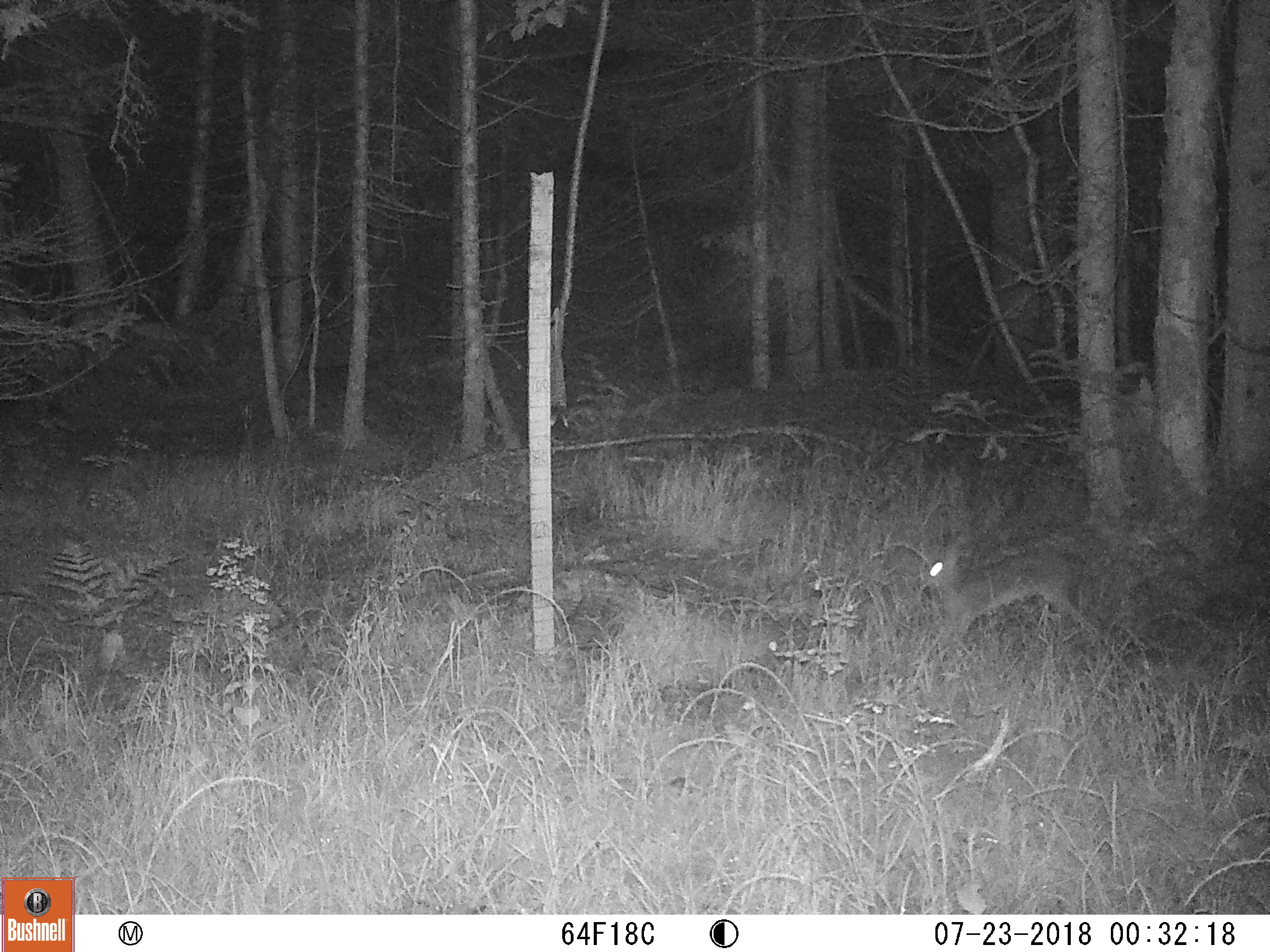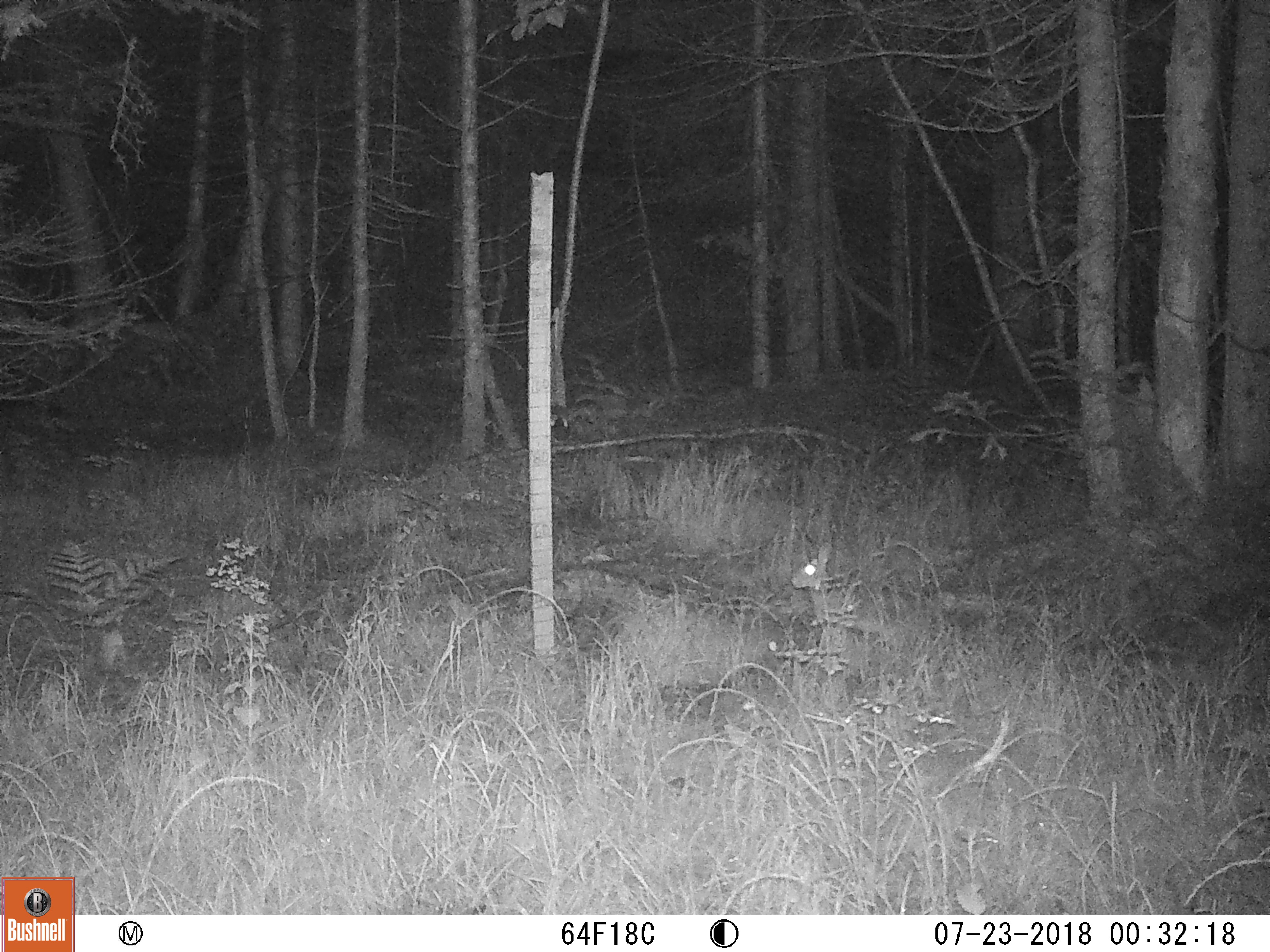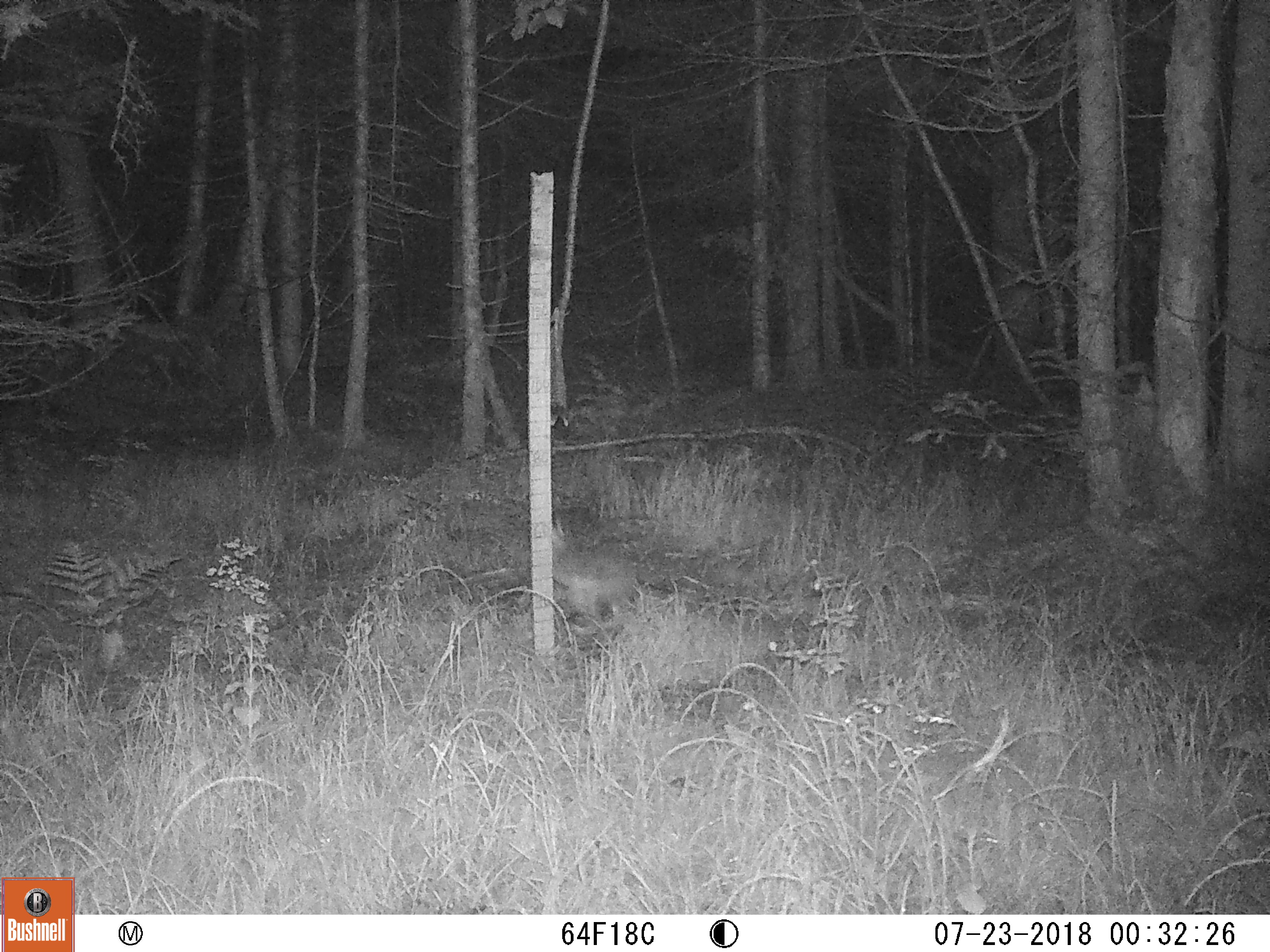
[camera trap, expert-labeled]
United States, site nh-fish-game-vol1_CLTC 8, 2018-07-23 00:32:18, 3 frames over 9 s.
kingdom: Animalia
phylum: Chordata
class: Mammalia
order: Lagomorpha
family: Leporidae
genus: Lepus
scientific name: Lepus americanus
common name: snowshoe hare